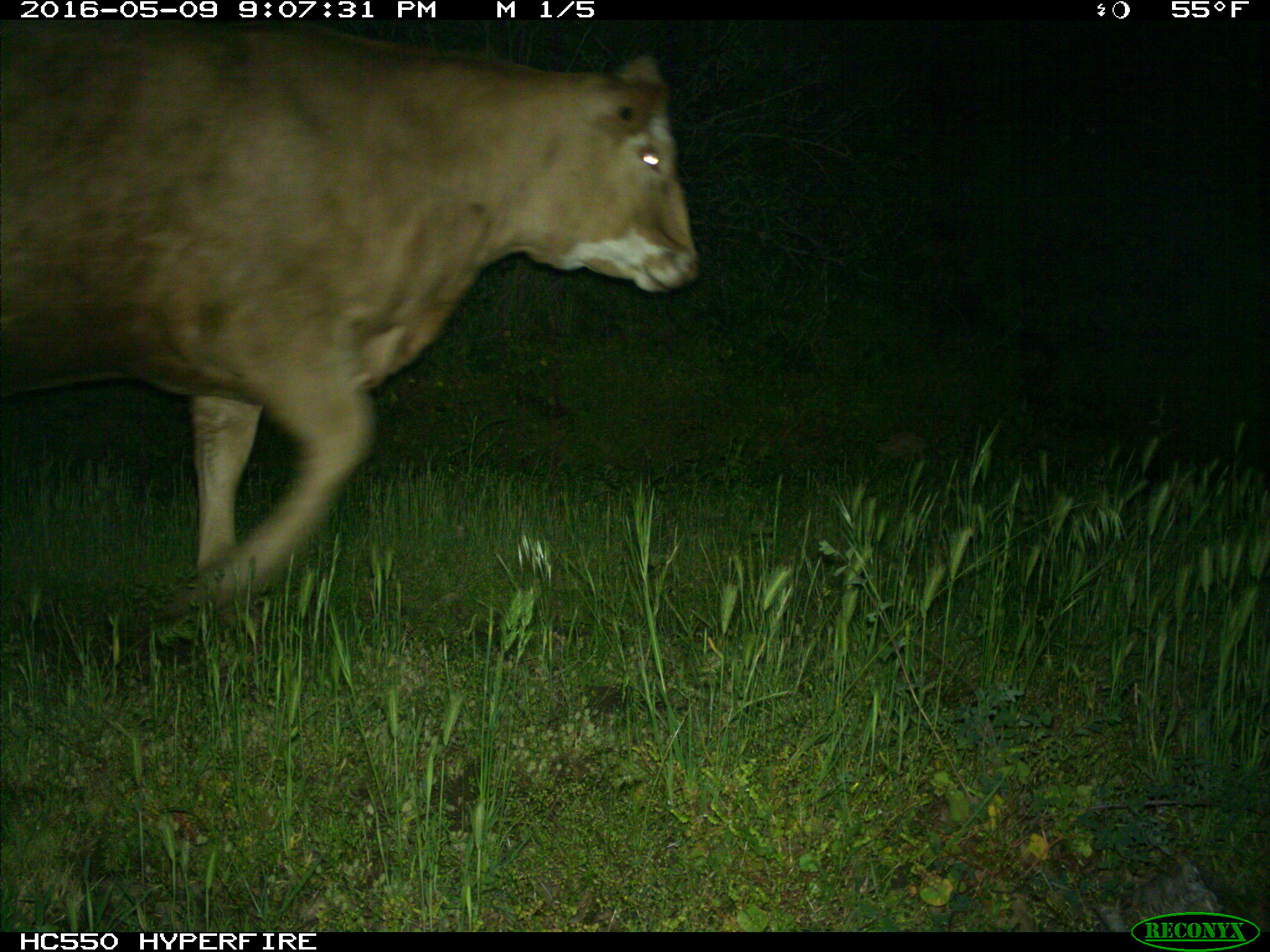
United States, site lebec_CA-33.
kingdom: Animalia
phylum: Chordata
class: Mammalia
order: Artiodactyla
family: Bovidae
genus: Bos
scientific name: Bos taurus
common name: domestic cow